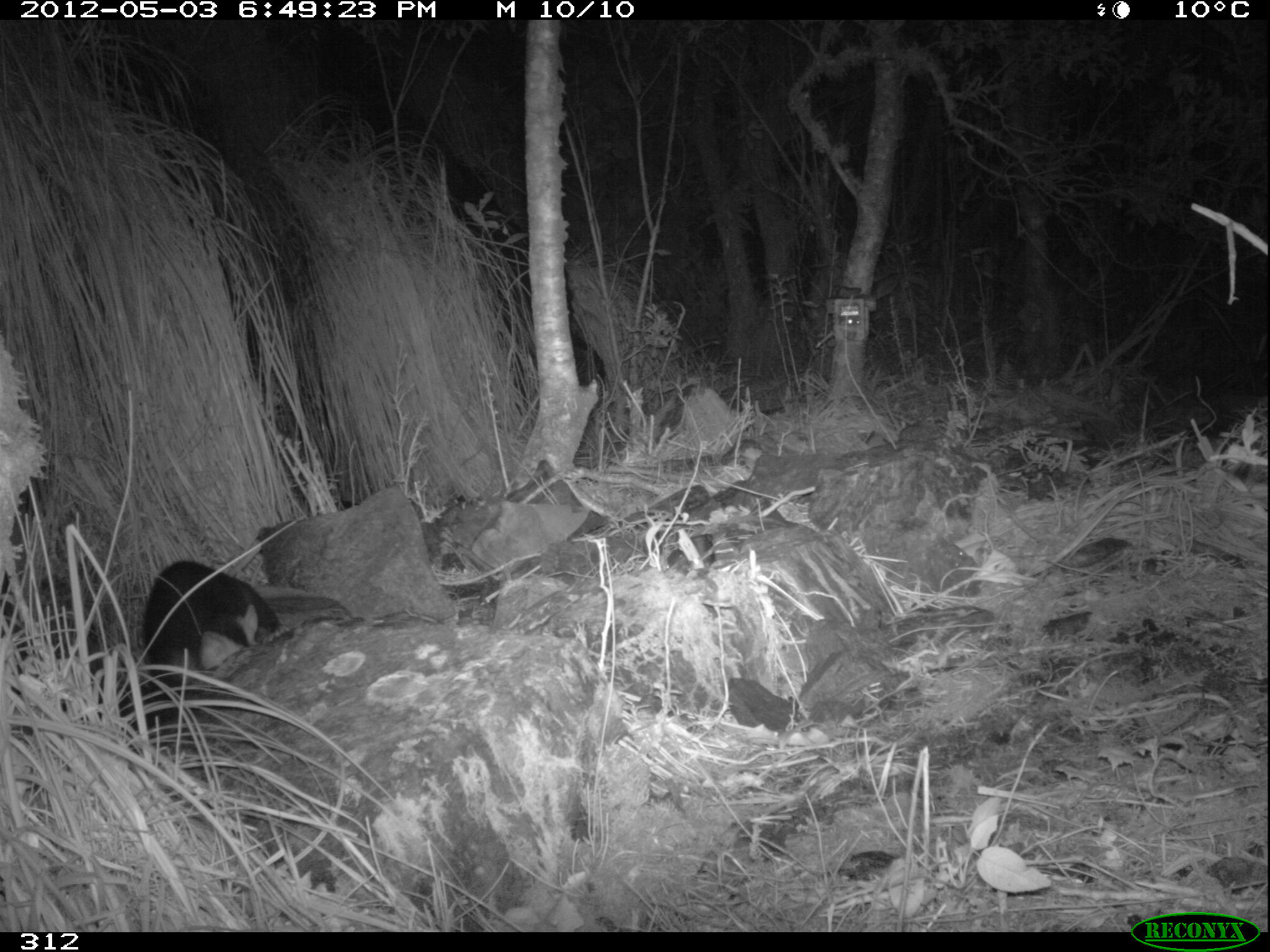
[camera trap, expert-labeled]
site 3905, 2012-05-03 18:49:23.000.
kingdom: Animalia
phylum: Chordata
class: Mammalia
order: Didelphimorphia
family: Didelphidae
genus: Didelphis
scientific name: Didelphis pernigra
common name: andean white-eared opossum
Didelphis pernigra (andean white-eared opossum).